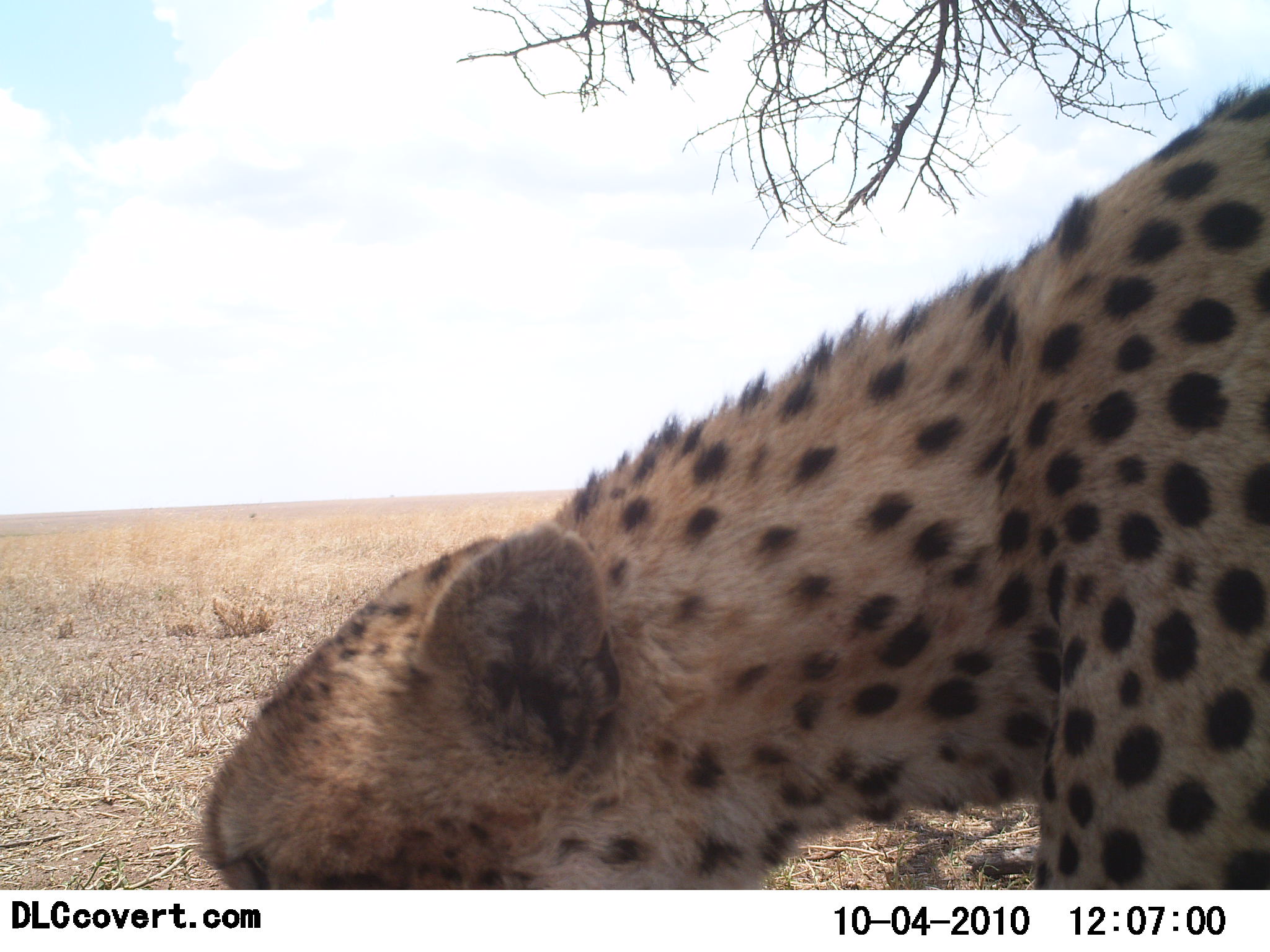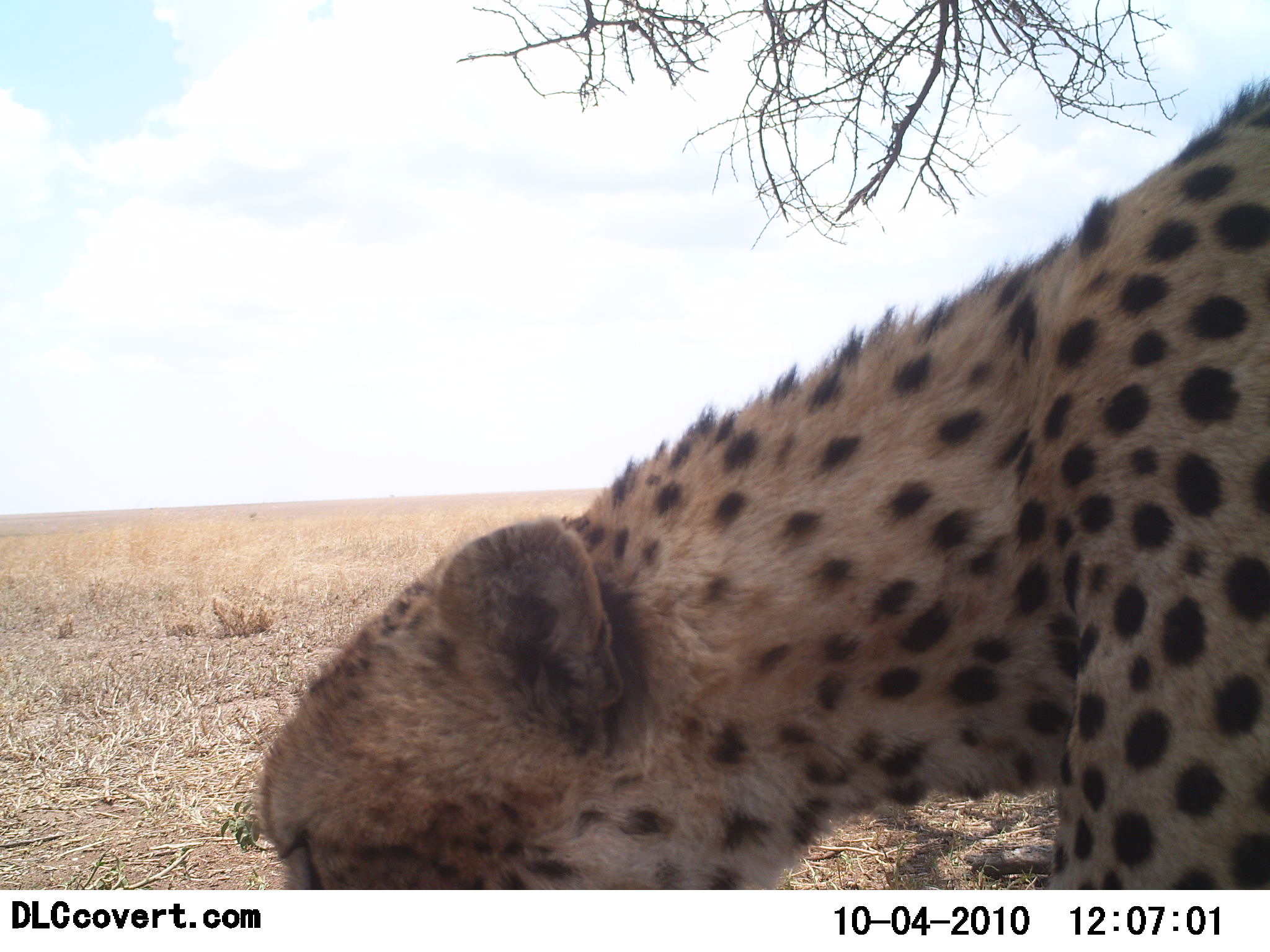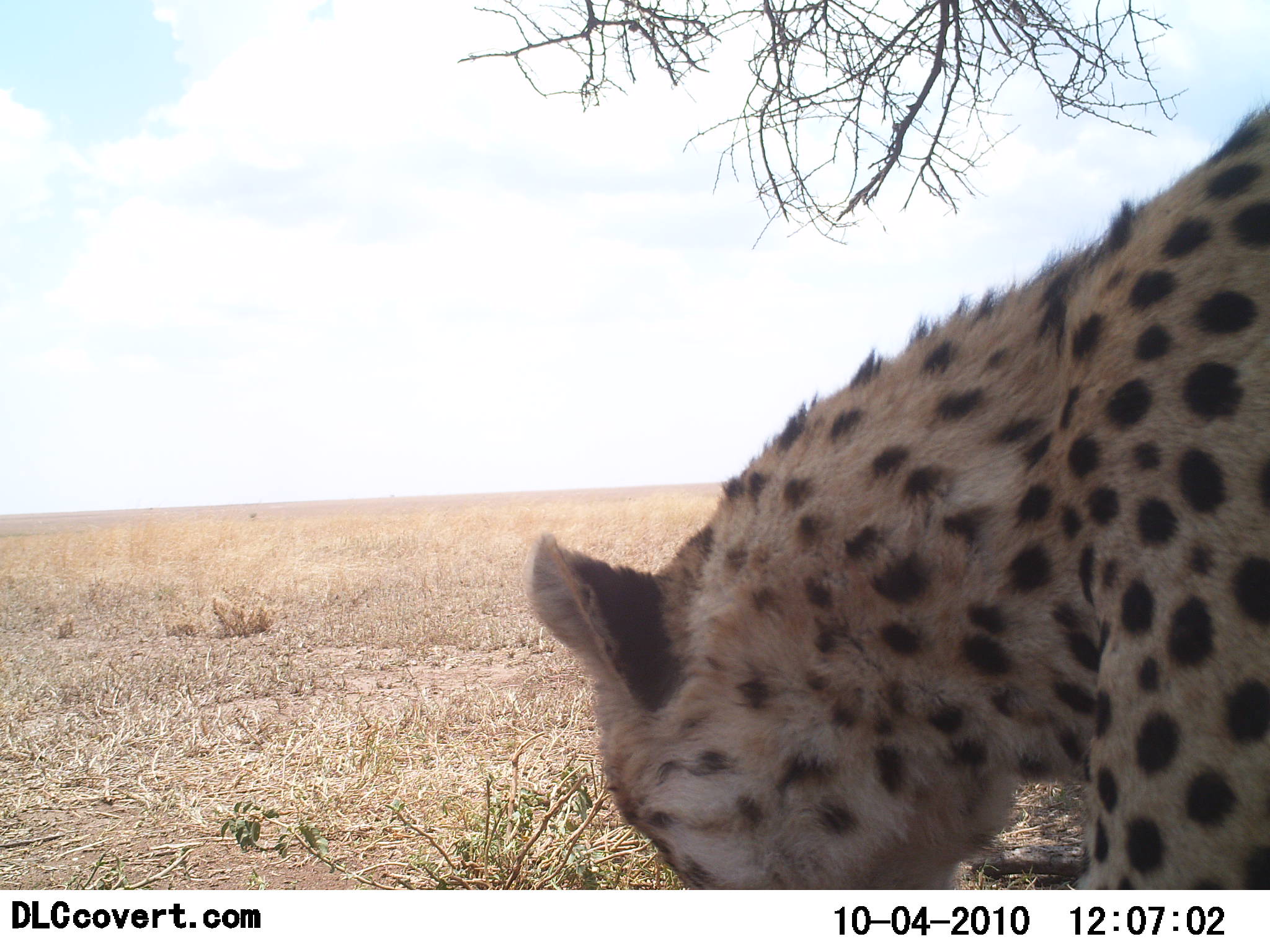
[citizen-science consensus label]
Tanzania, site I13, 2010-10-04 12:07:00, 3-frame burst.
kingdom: Animalia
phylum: Chordata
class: Mammalia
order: Carnivora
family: Felidae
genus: Acinonyx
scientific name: Acinonyx jubatus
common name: cheetah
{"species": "cheetah (Acinonyx jubatus)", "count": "1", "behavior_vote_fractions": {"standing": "76%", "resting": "0%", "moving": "24%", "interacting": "8%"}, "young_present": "0%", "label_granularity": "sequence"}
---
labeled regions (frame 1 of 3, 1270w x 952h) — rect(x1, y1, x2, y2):
animal: rect(201, 82, 1270, 889)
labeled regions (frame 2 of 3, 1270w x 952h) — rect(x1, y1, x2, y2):
animal: rect(255, 78, 1270, 889)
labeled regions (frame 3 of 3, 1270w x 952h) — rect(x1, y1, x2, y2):
animal: rect(524, 103, 1270, 889)